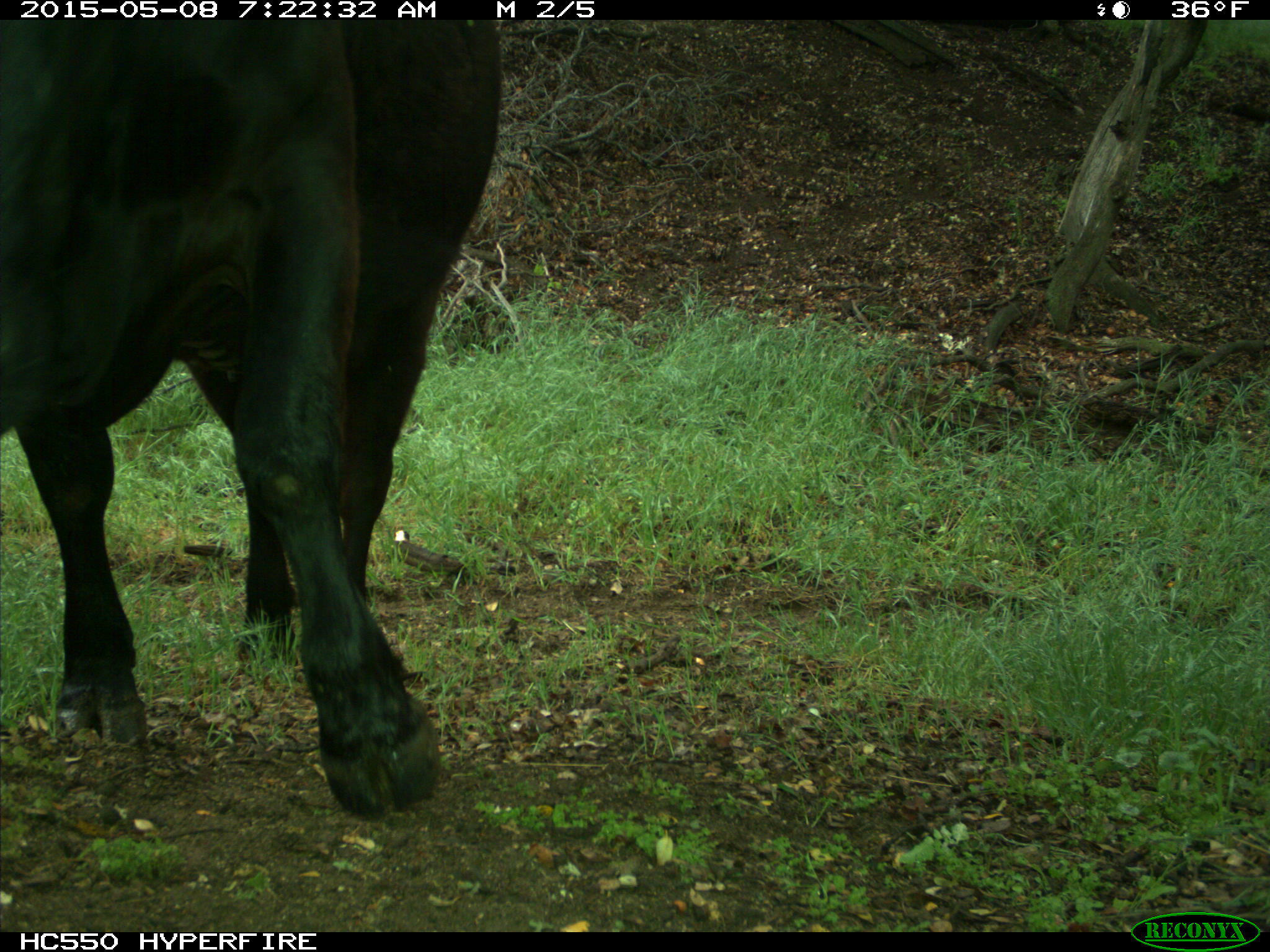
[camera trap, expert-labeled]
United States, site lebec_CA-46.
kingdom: Animalia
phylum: Chordata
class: Mammalia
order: Artiodactyla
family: Bovidae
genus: Bos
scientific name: Bos taurus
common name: domestic cow